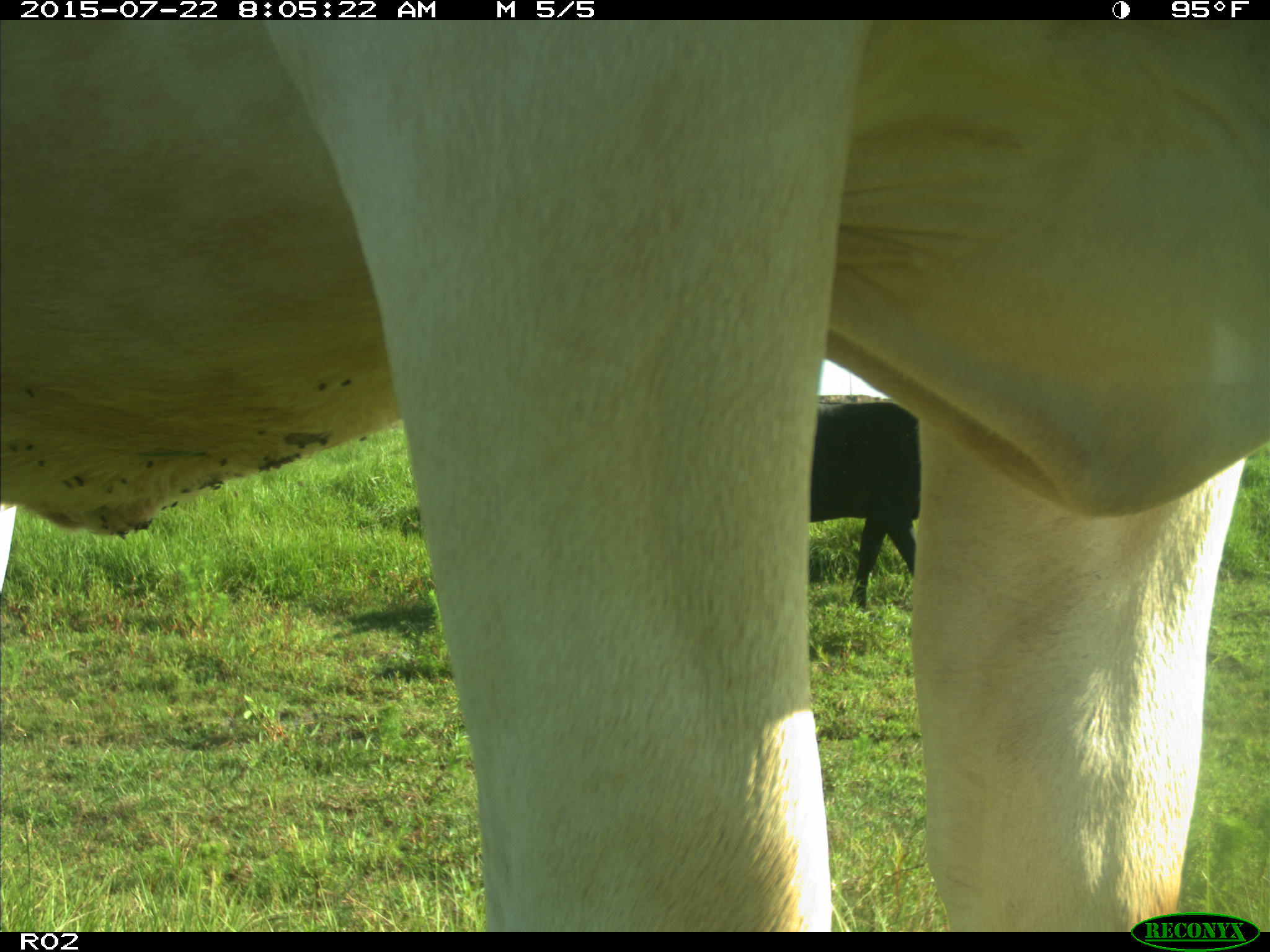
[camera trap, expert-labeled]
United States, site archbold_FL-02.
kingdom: Animalia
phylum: Chordata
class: Mammalia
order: Artiodactyla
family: Bovidae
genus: Bos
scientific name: Bos taurus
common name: domestic cow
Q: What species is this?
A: Bos taurus (domestic cow).